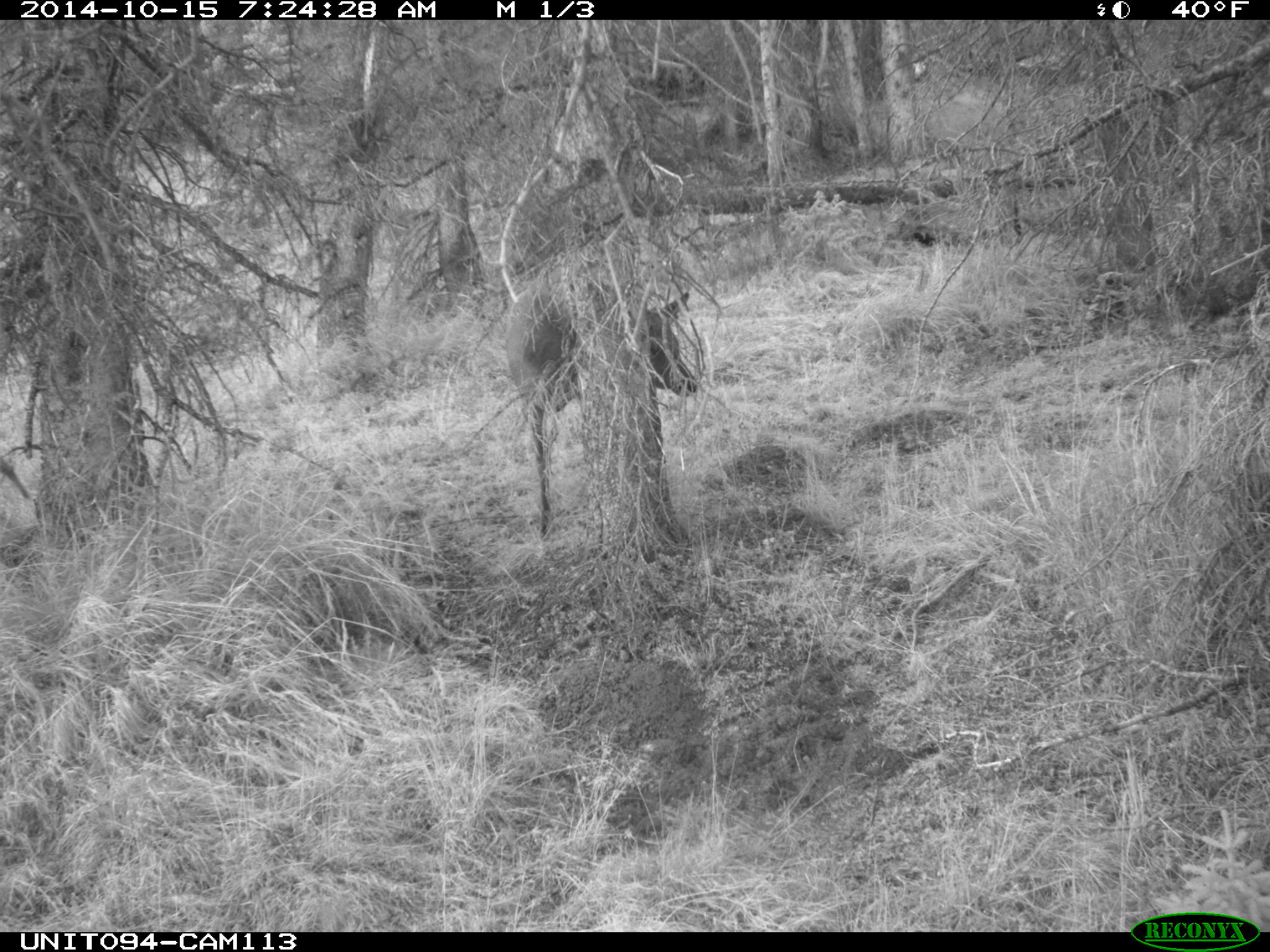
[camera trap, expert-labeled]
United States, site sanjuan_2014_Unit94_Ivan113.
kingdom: Animalia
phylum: Chordata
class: Mammalia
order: Artiodactyla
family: Cervidae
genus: Cervus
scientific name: Cervus elaphus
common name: red deer